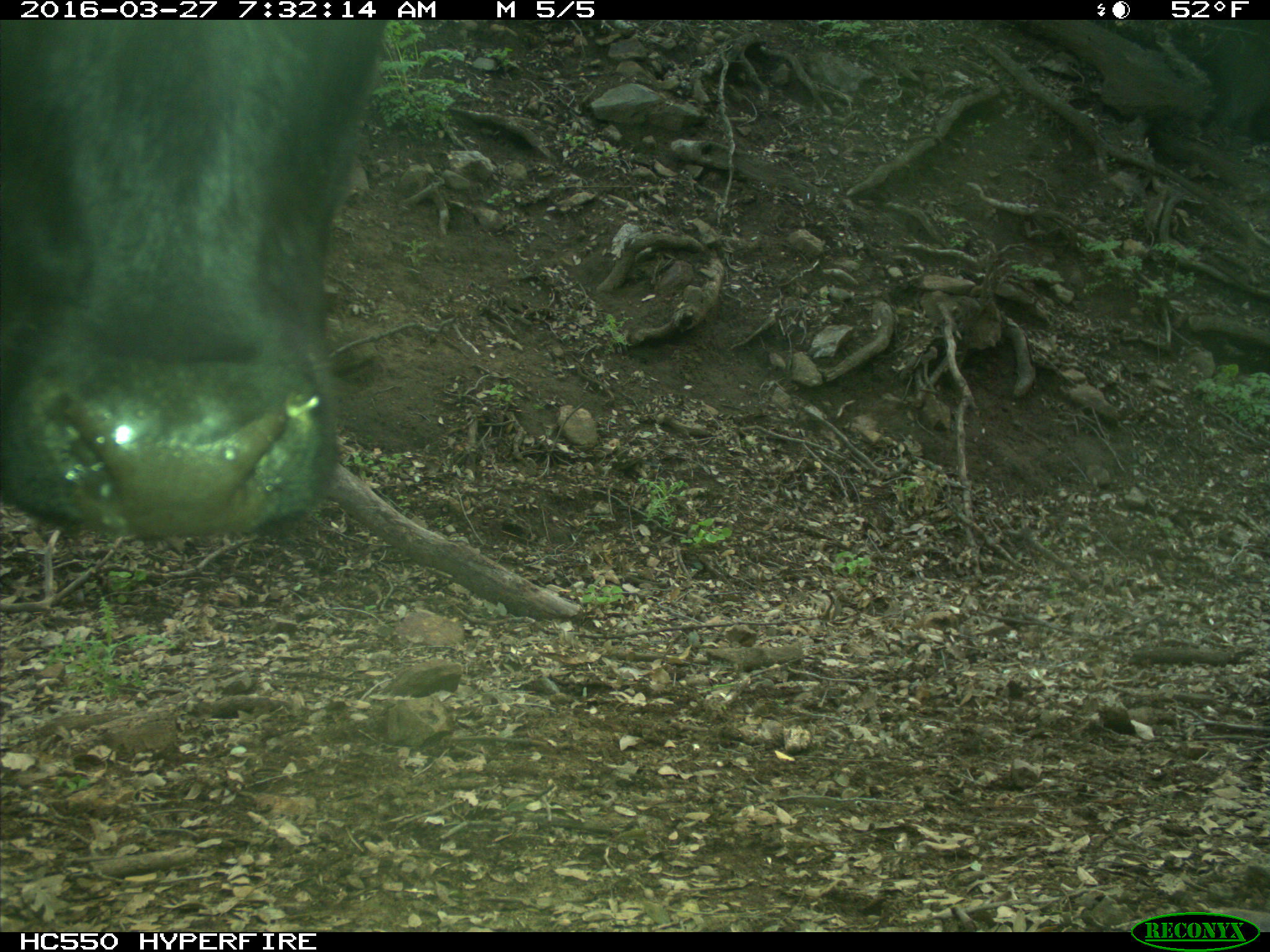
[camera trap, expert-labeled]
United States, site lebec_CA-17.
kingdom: Animalia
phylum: Chordata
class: Mammalia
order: Artiodactyla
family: Bovidae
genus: Bos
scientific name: Bos taurus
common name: domestic cow